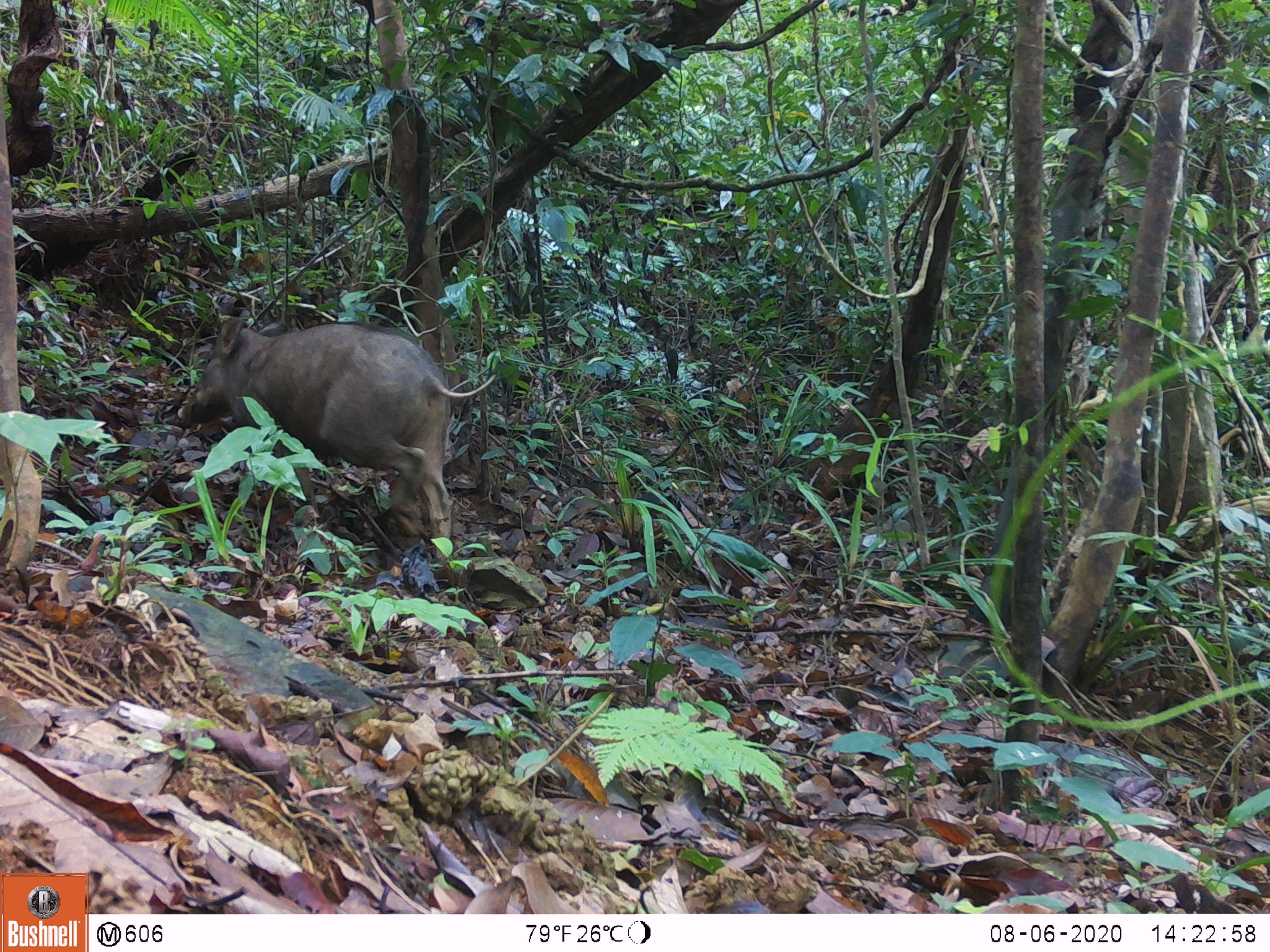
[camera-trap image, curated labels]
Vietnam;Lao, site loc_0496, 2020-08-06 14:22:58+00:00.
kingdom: Animalia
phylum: Chordata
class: Mammalia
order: Artiodactyla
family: Suidae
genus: Sus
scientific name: Sus scrofa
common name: eurasian wild pig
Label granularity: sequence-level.